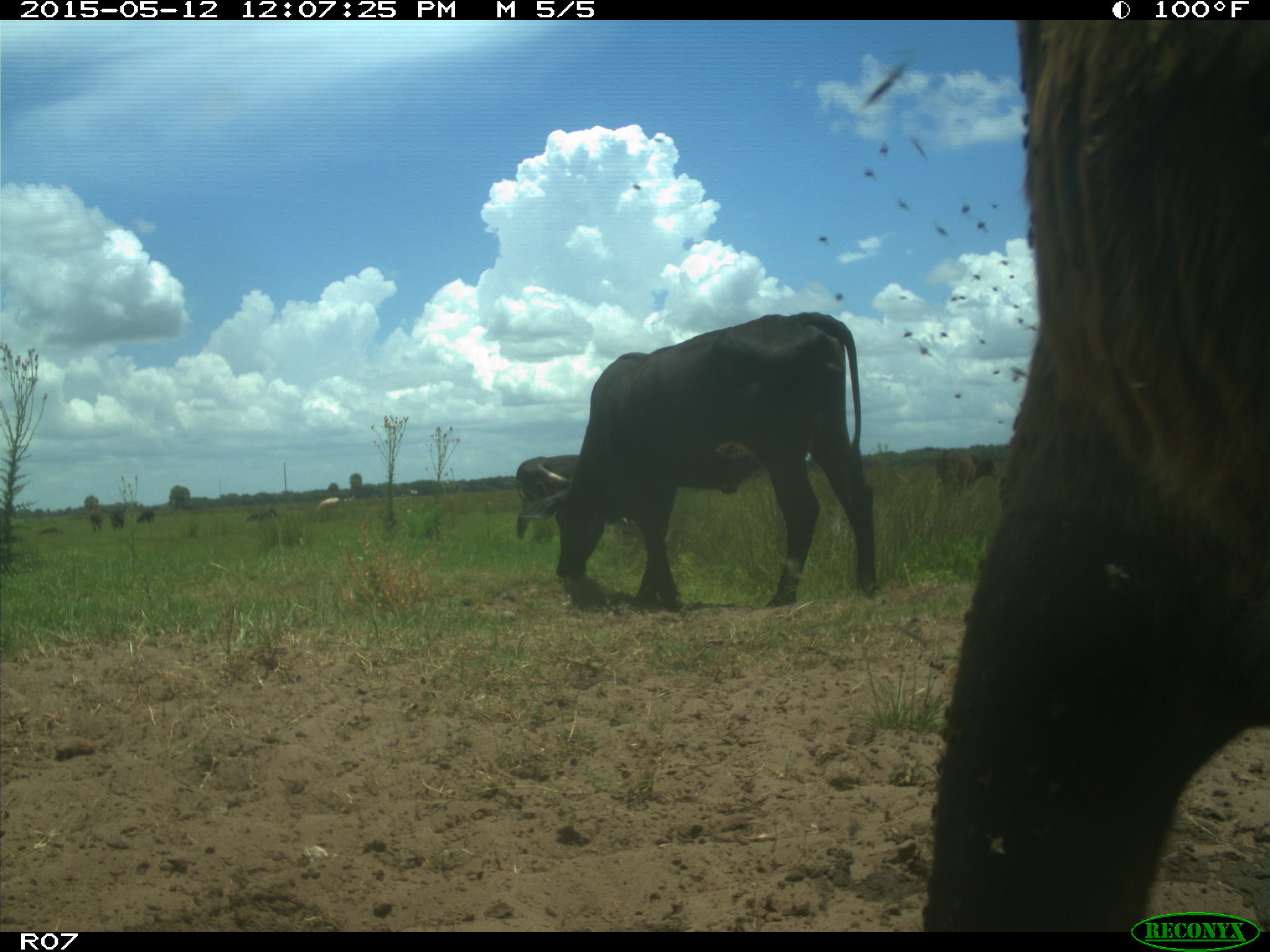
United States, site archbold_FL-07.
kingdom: Animalia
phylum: Chordata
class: Mammalia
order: Artiodactyla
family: Bovidae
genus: Bos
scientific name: Bos taurus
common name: domestic cow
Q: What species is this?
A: Bos taurus (domestic cow).